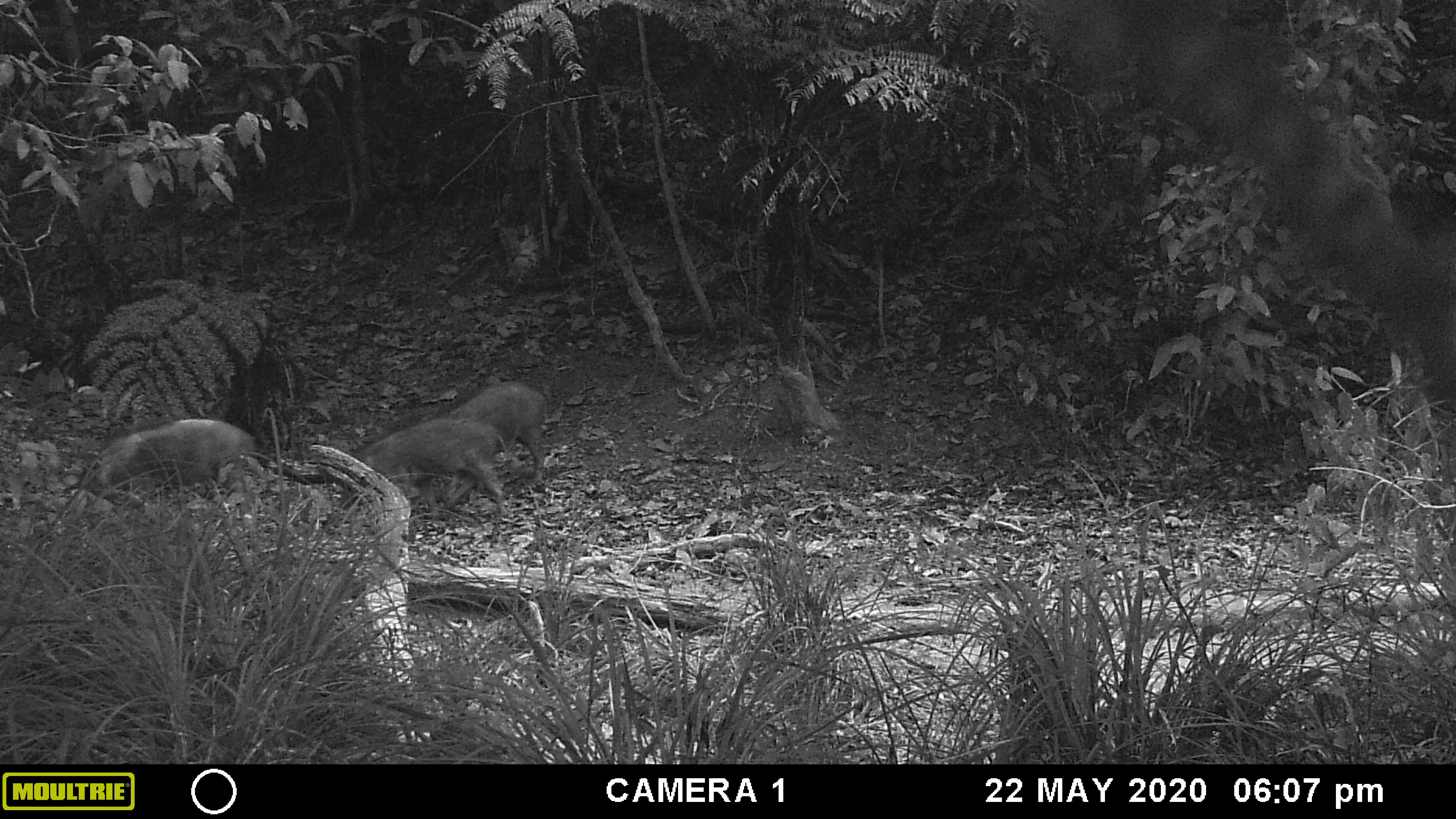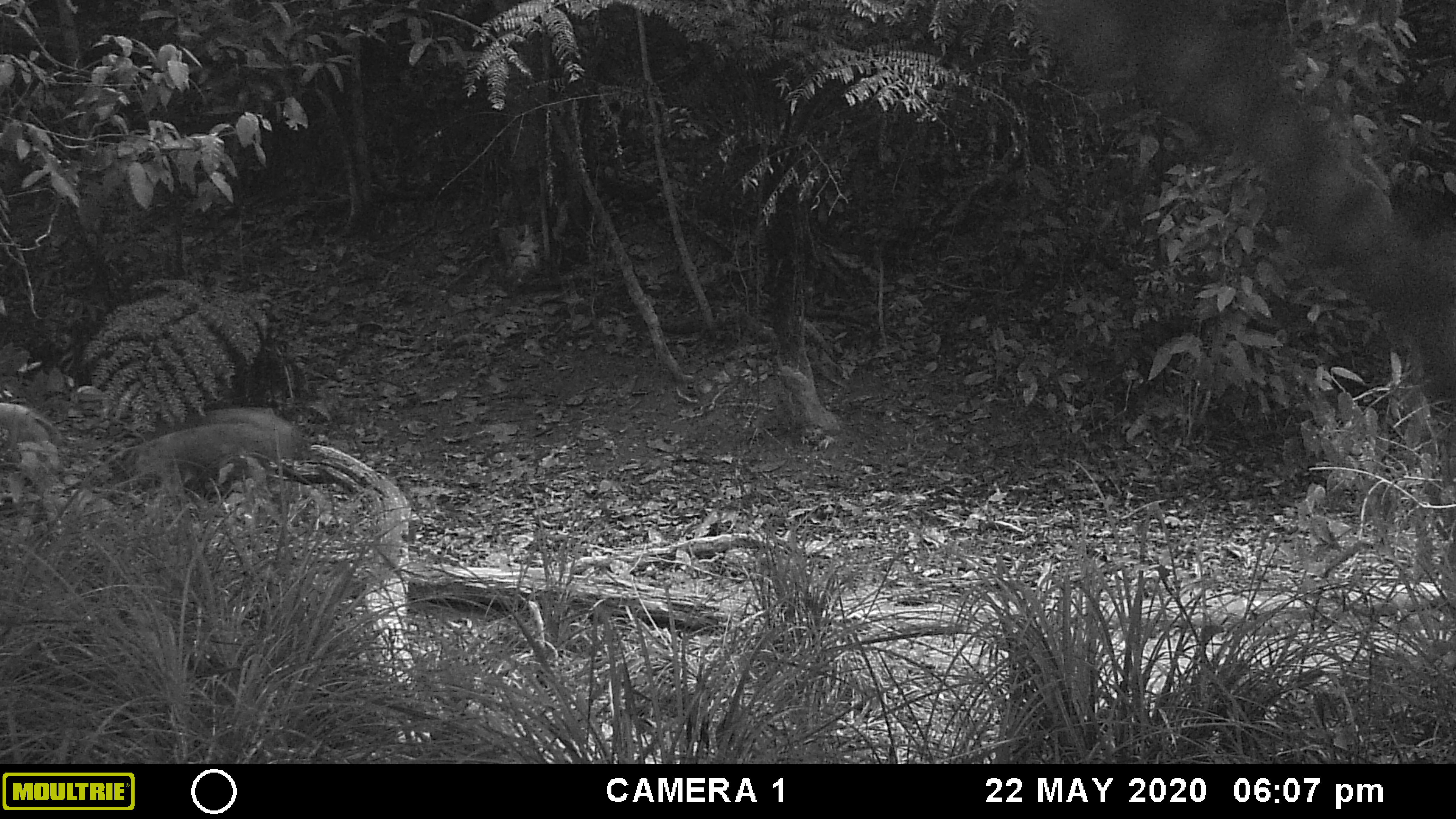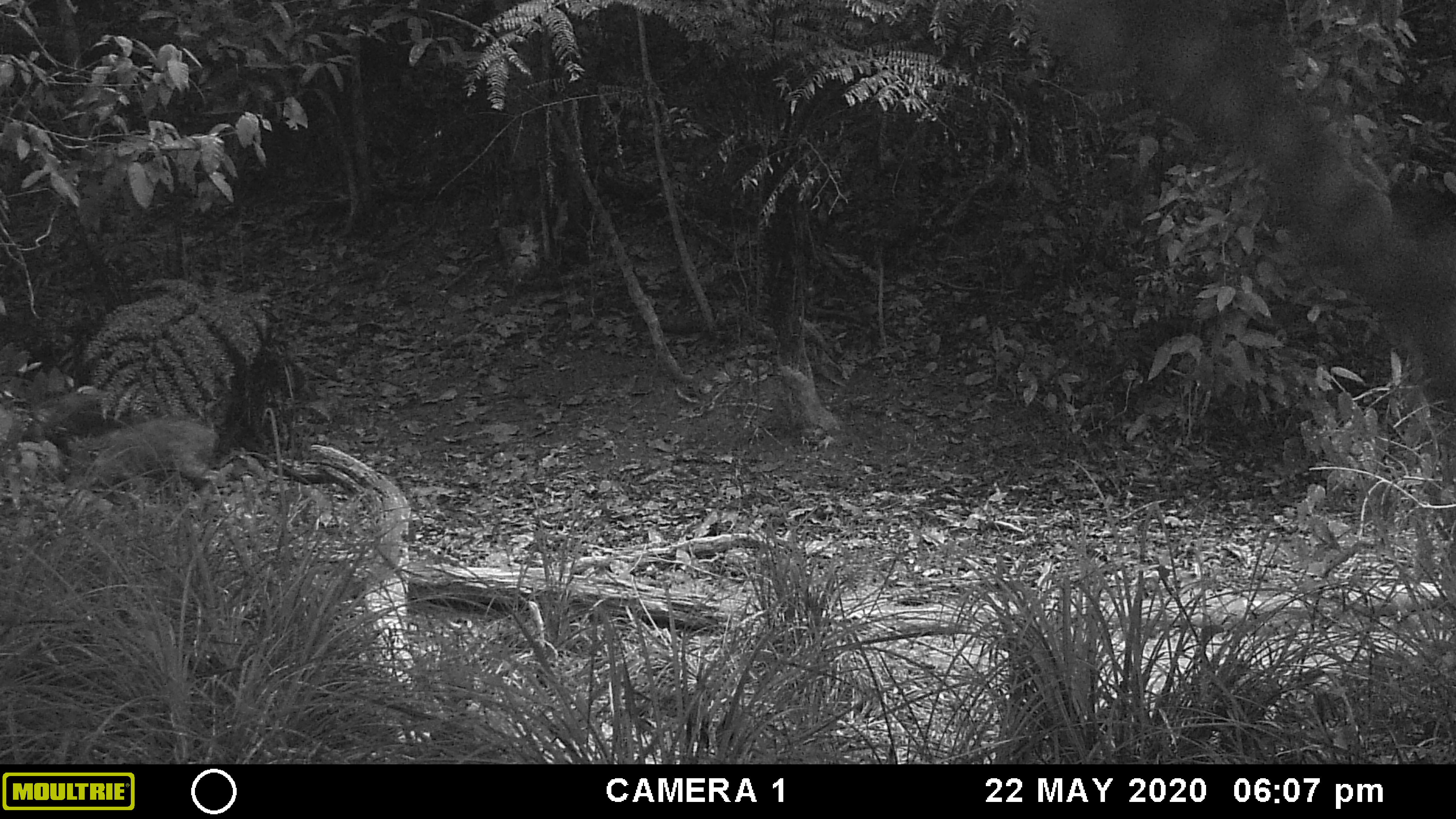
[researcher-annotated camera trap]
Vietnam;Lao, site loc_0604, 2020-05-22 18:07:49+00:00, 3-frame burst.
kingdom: Animalia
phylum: Chordata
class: Mammalia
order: Artiodactyla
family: Suidae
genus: Sus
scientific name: Sus scrofa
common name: eurasian wild pig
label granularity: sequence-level